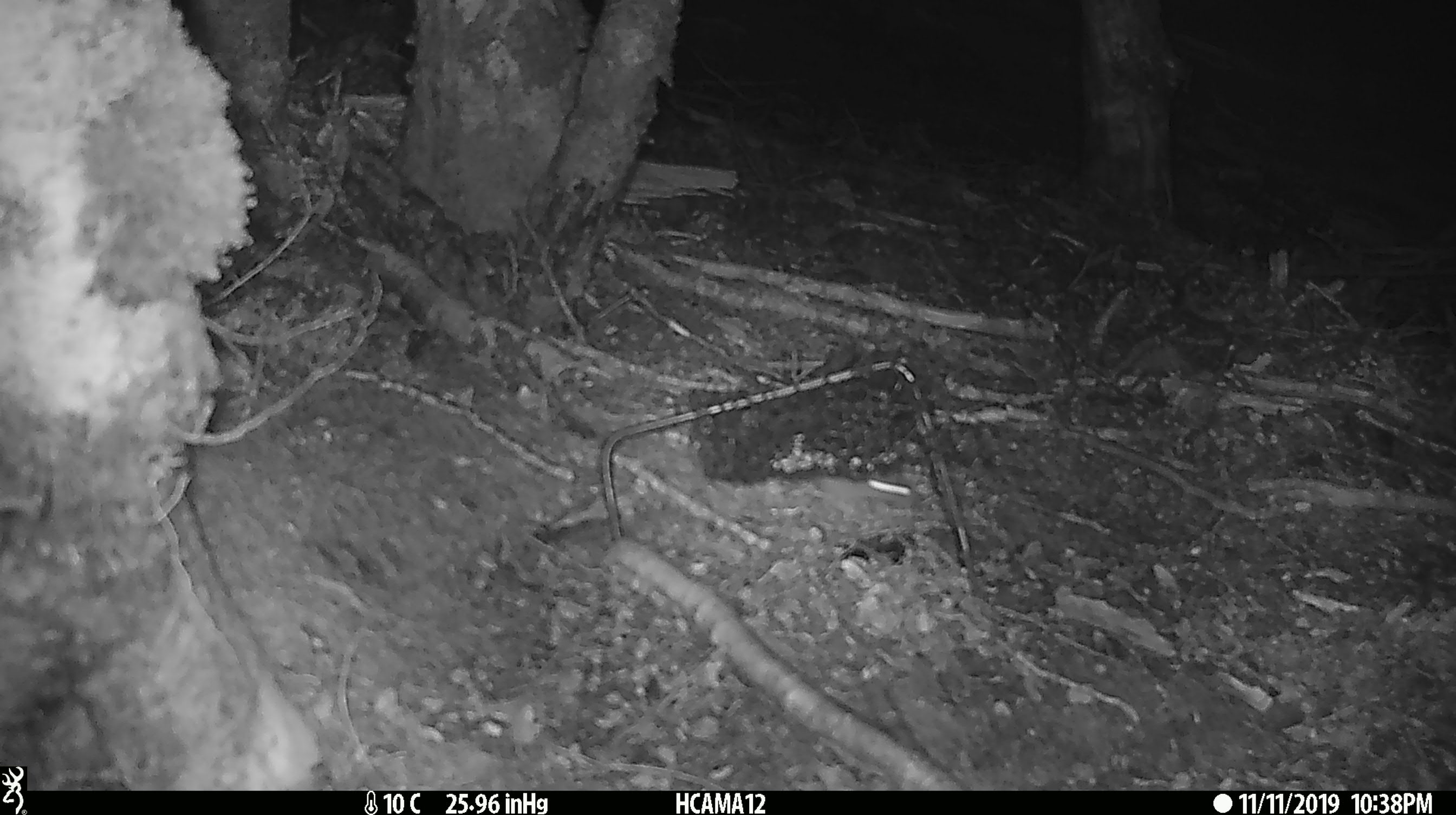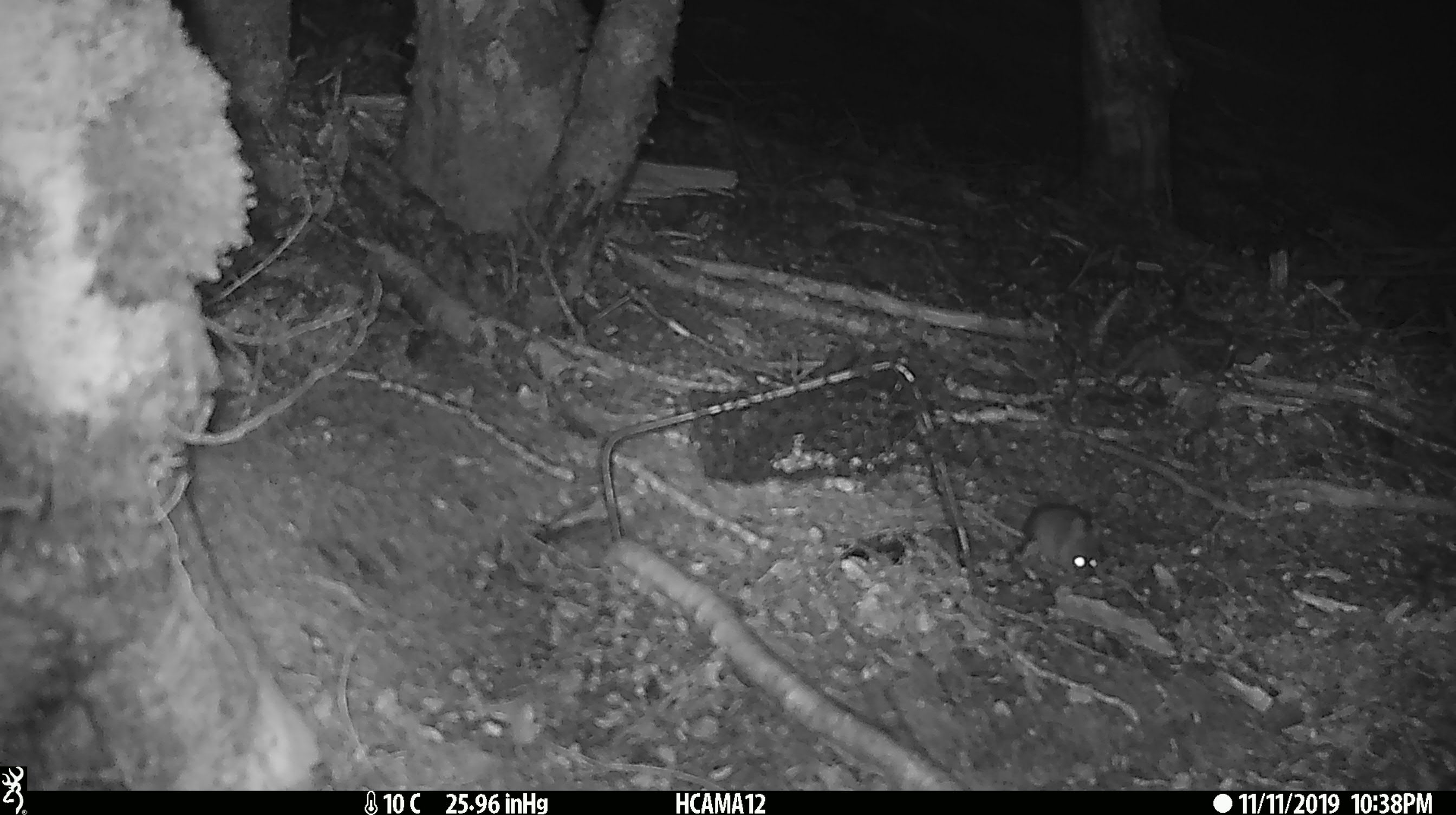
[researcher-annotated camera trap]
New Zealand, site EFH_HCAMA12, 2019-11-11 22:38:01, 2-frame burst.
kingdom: Animalia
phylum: Chordata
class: Mammalia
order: Rodentia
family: Muridae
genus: Mus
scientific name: Mus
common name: mouse